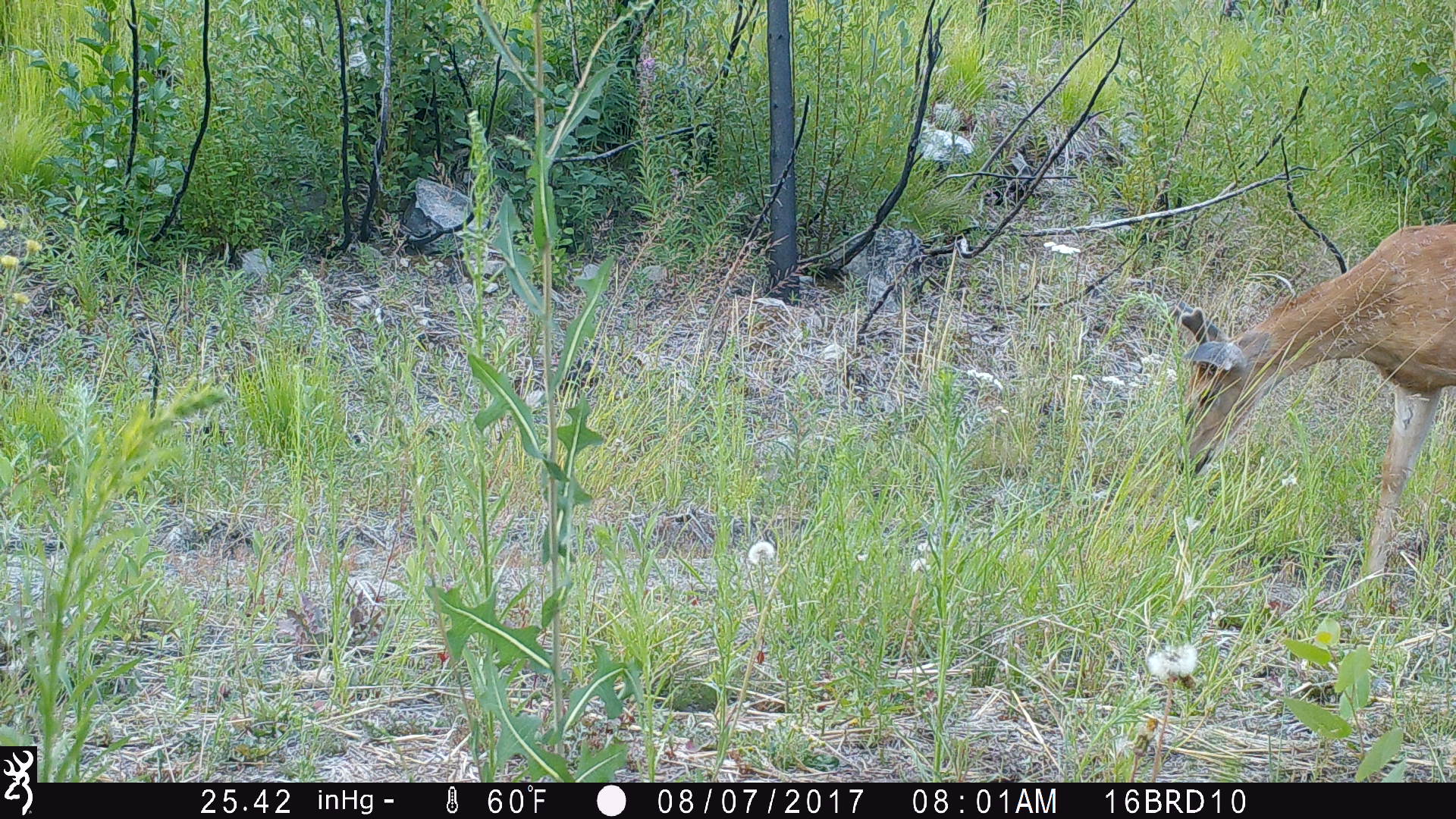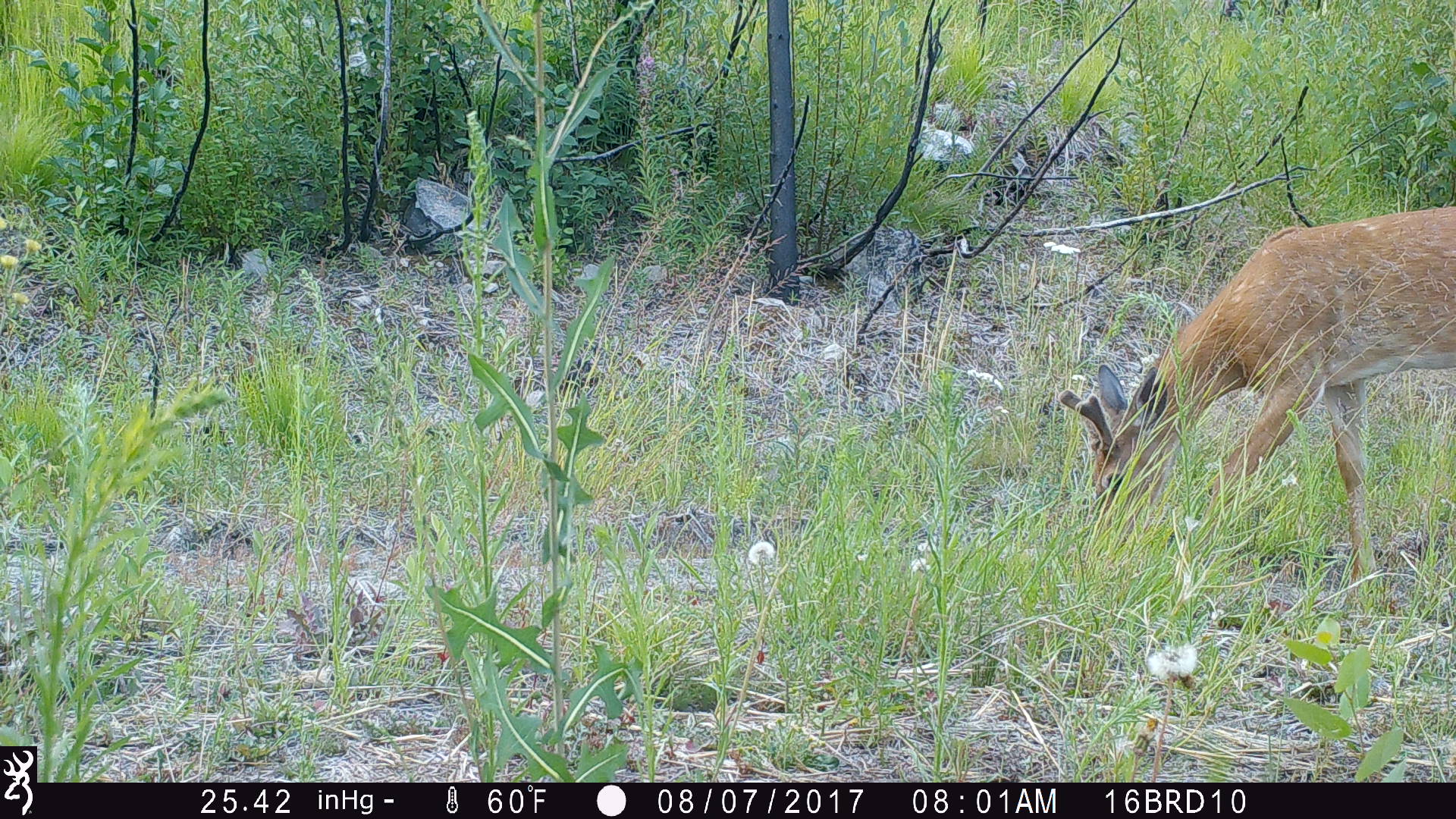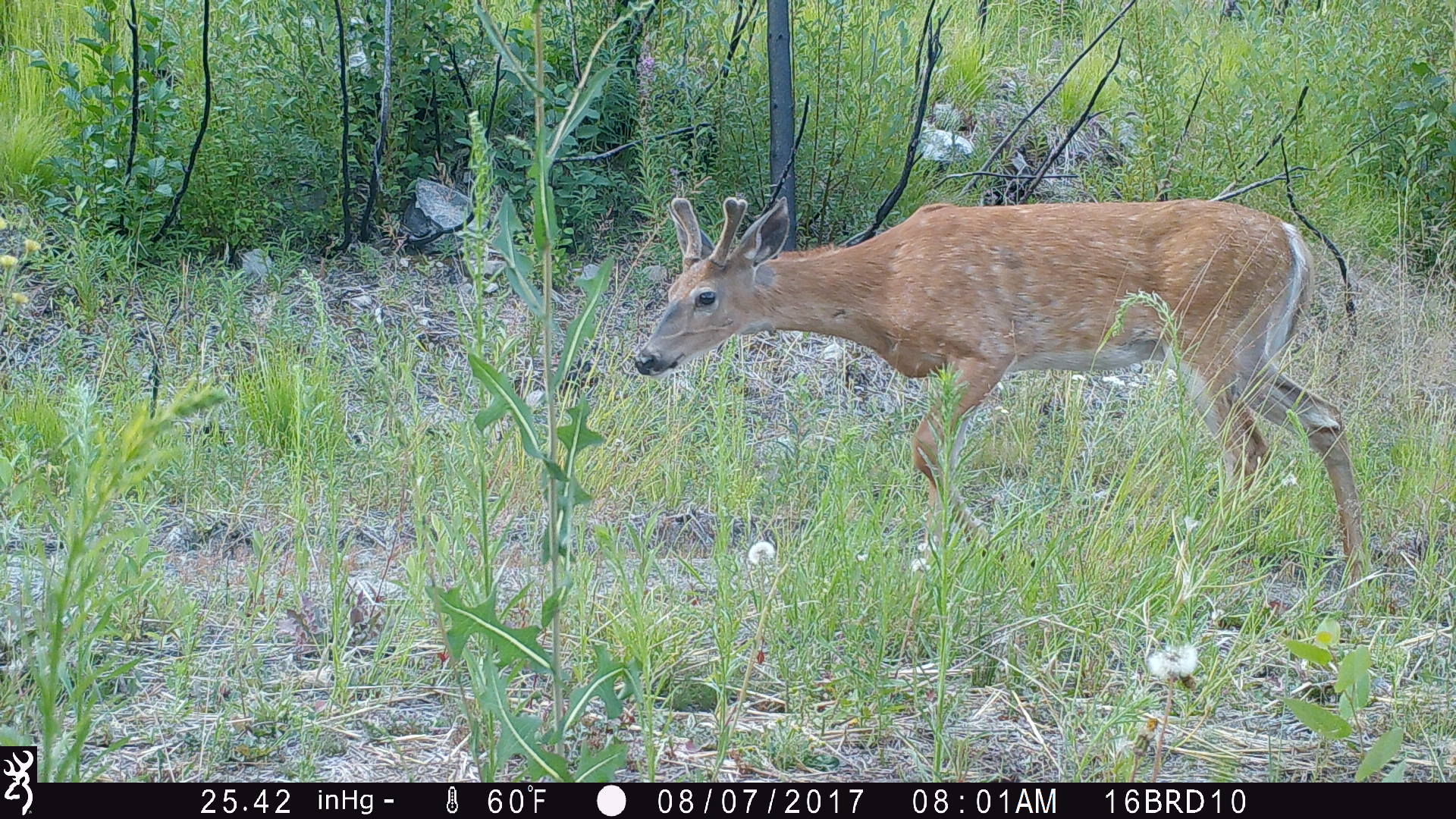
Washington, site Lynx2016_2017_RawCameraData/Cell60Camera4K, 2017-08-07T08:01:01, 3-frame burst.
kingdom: Animalia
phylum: Chordata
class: Mammalia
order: Artiodactyla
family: Cervidae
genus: Odocoileus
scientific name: Odocoileus virginianus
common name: white-tailed deer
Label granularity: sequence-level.